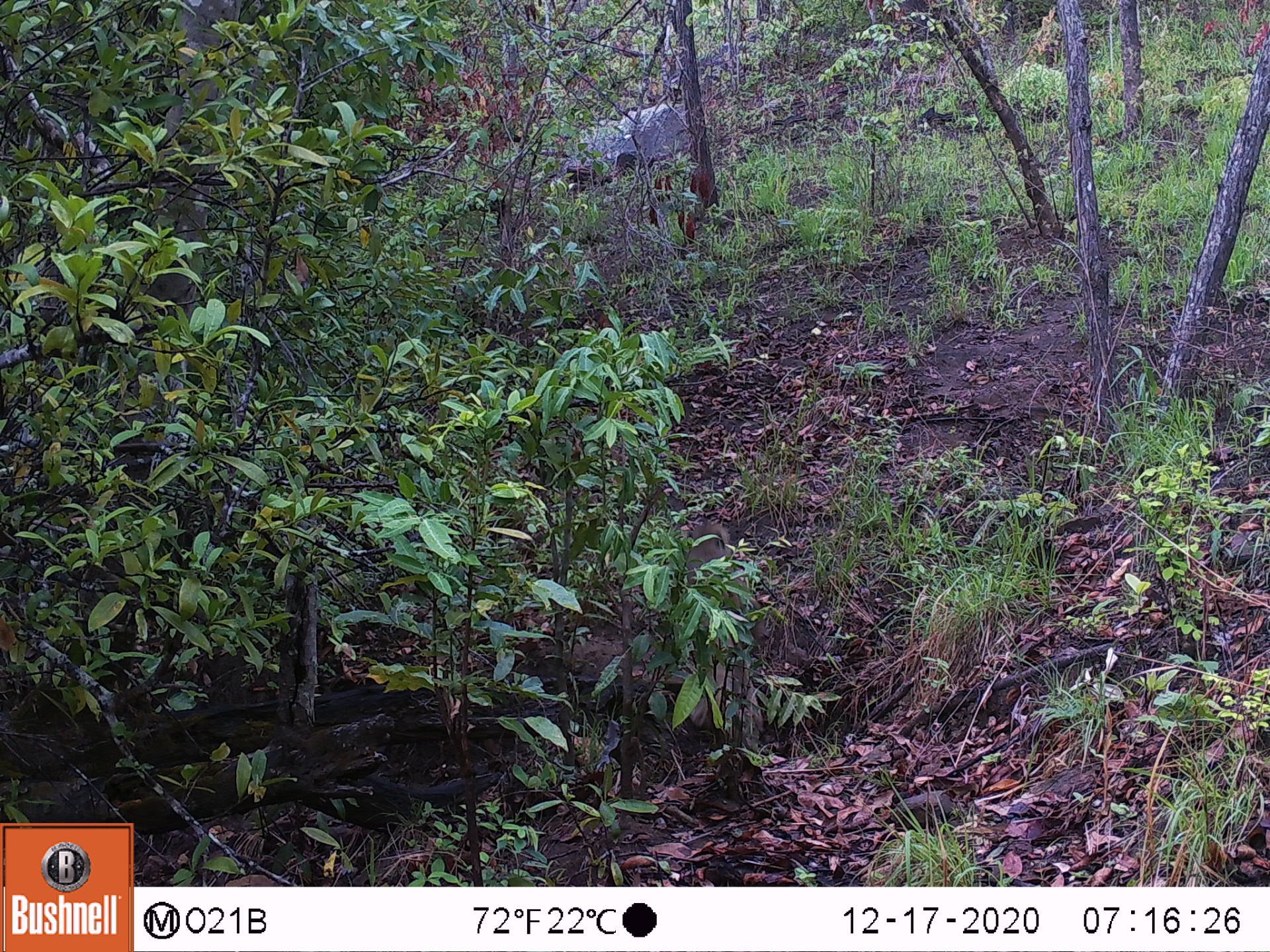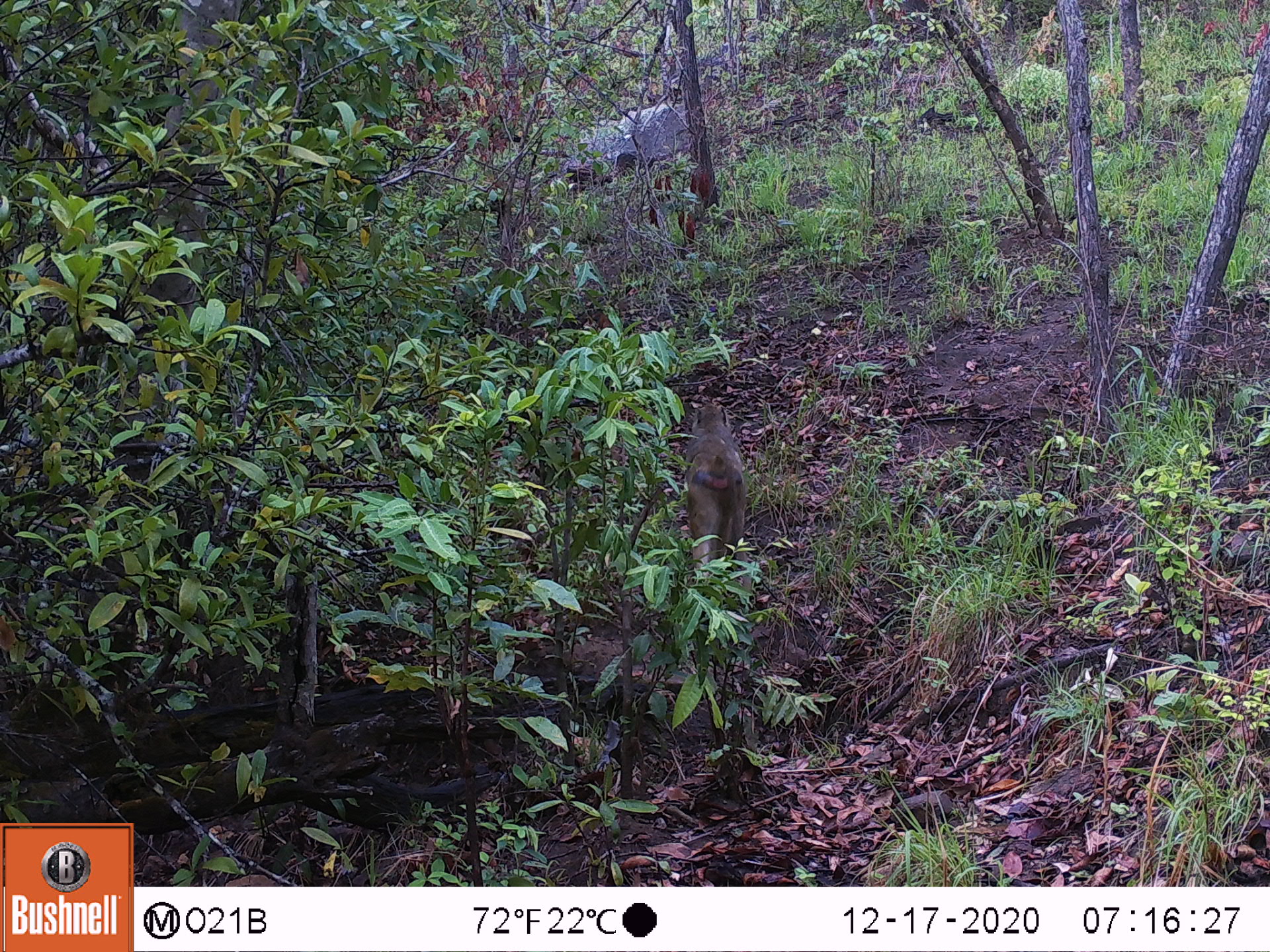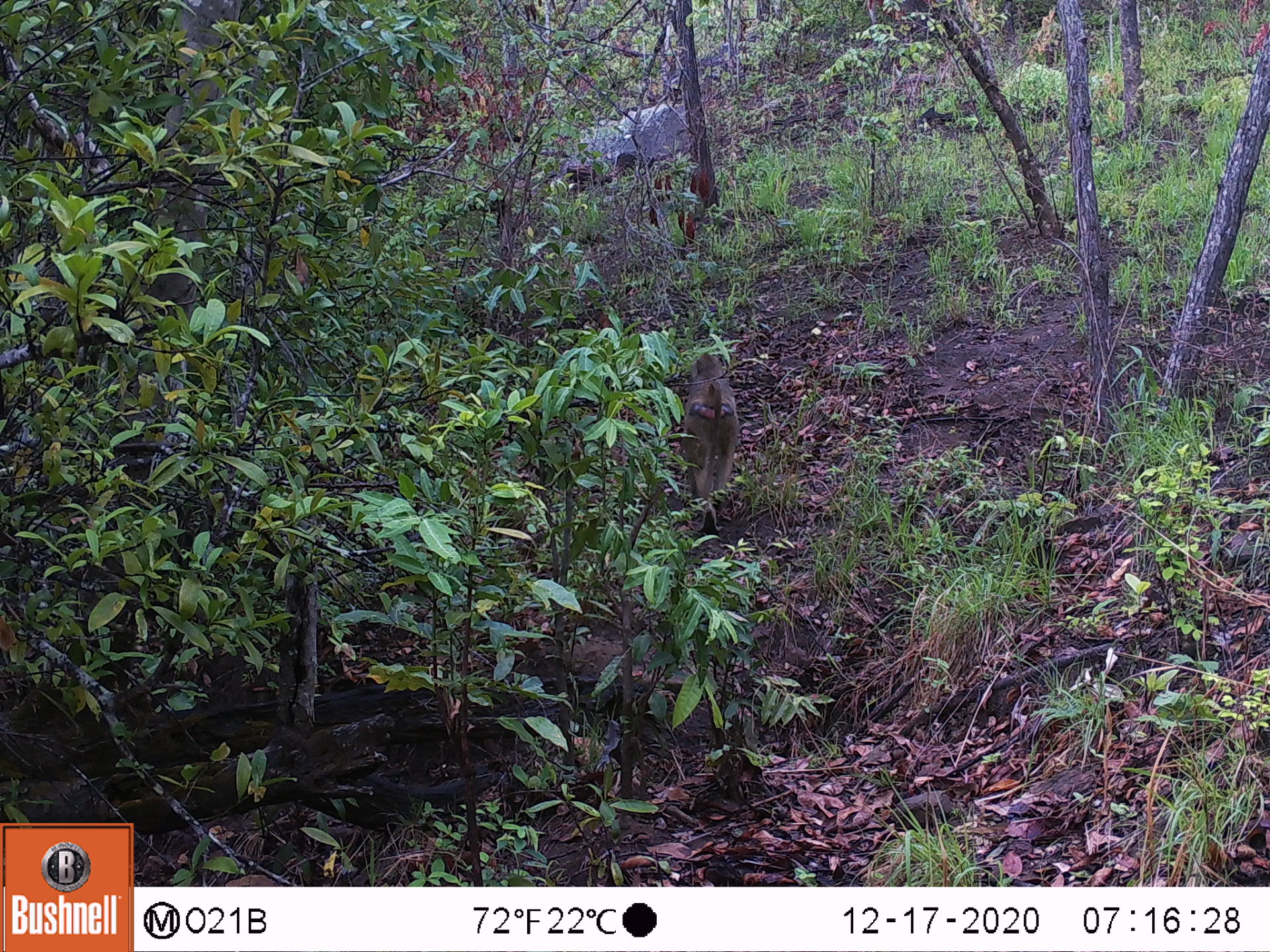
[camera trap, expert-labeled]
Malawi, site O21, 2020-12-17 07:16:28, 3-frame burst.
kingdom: Animalia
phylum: Chordata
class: Mammalia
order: Primates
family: Cercopithecidae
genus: Papio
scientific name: Papio cynocephalus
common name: yellow baboon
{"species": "yellow baboon (Papio cynocephalus)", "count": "1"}